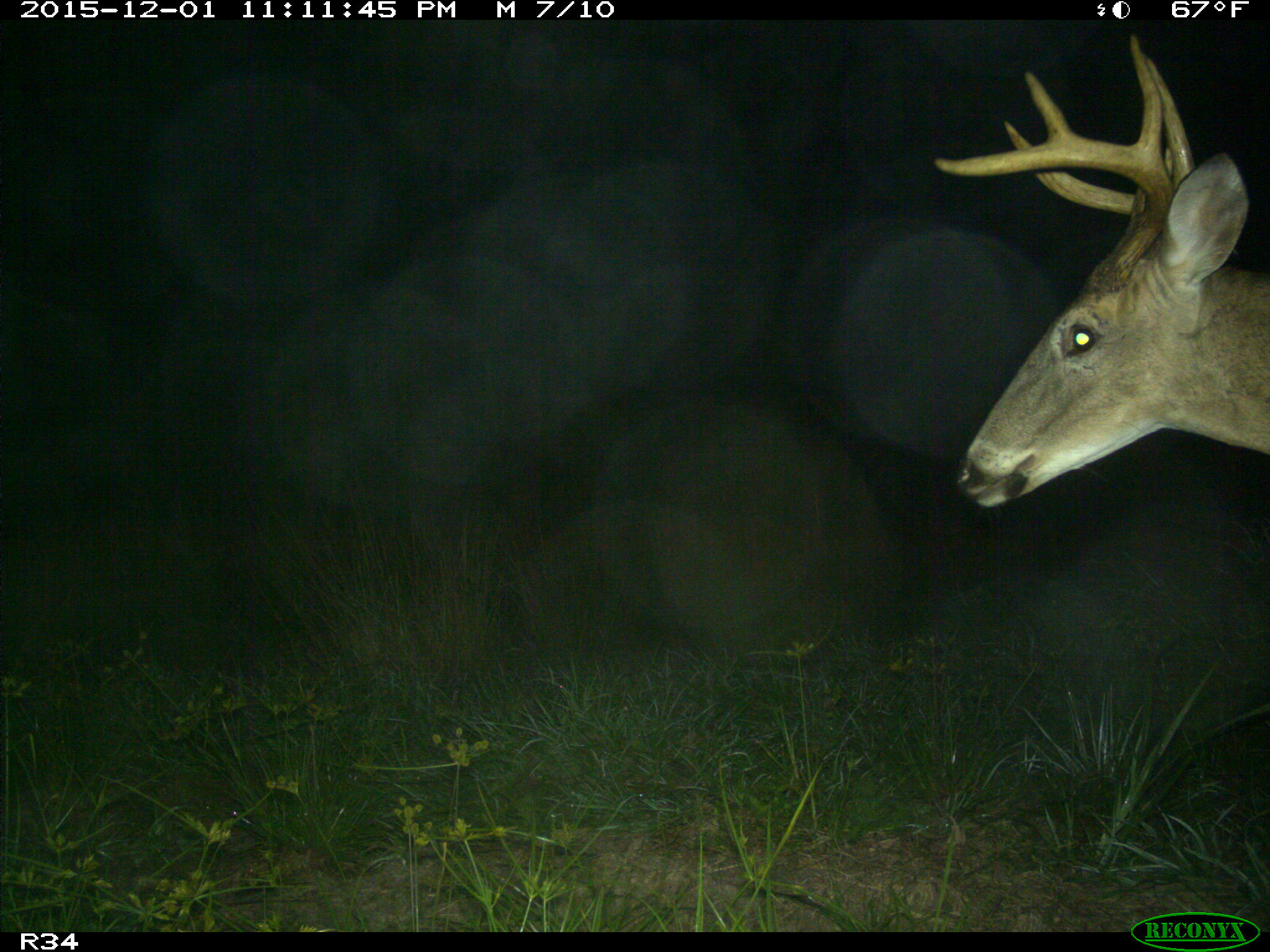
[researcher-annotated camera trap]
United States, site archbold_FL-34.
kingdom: Animalia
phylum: Chordata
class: Mammalia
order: Artiodactyla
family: Cervidae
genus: Odocoileus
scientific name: Odocoileus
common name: deer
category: unidentified deer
Unidentified deer (deer) (Odocoileus).